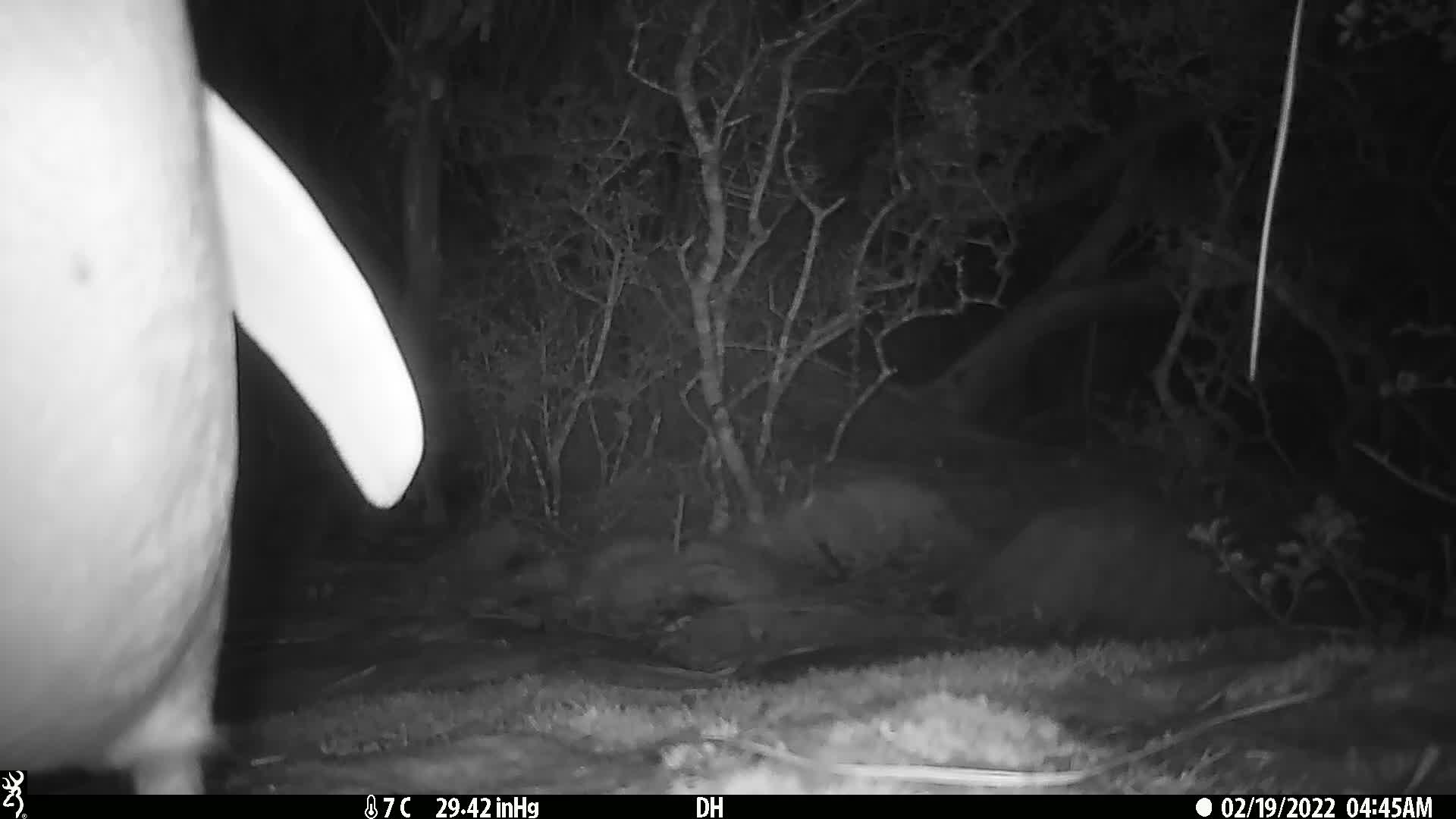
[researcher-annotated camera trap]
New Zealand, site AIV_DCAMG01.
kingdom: Animalia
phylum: Chordata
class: Aves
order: Sphenisciformes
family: Spheniscidae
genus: Megadyptes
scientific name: Megadyptes antipodes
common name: yellow-eyed penguin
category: yellow eyed penguin